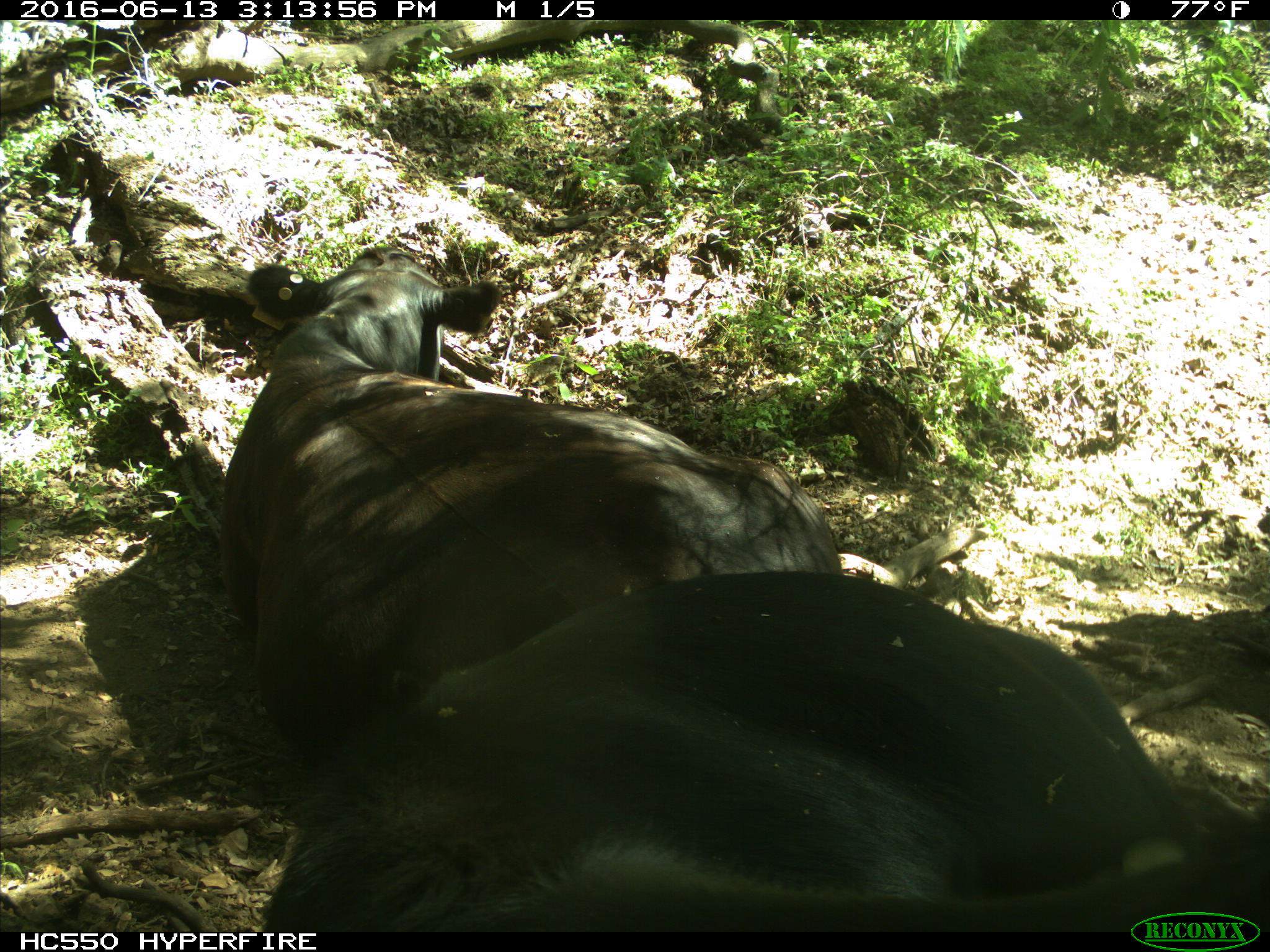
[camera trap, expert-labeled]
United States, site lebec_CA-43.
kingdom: Animalia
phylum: Chordata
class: Mammalia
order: Artiodactyla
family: Bovidae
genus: Bos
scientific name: Bos taurus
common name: domestic cow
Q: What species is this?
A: Bos taurus (domestic cow).